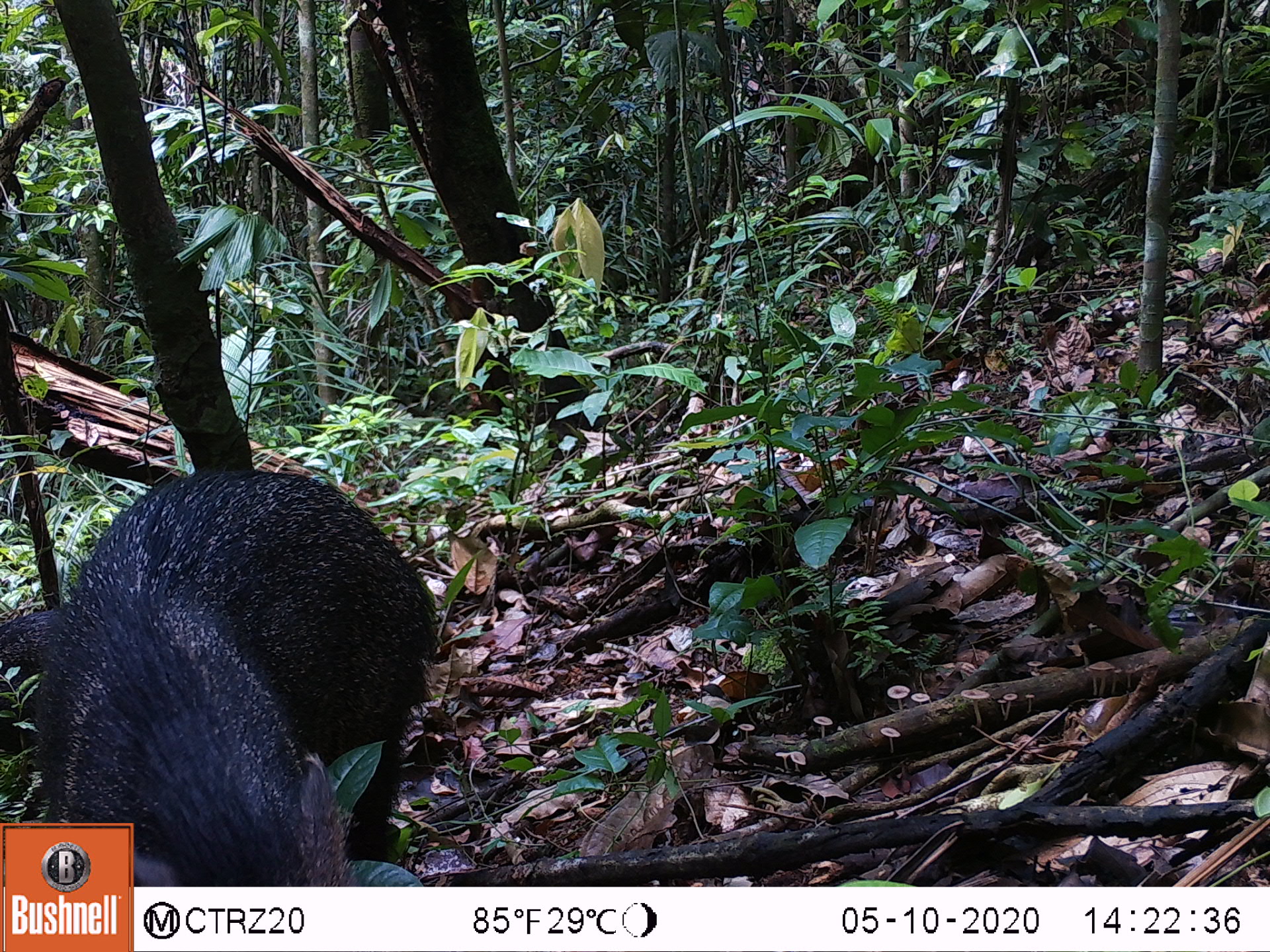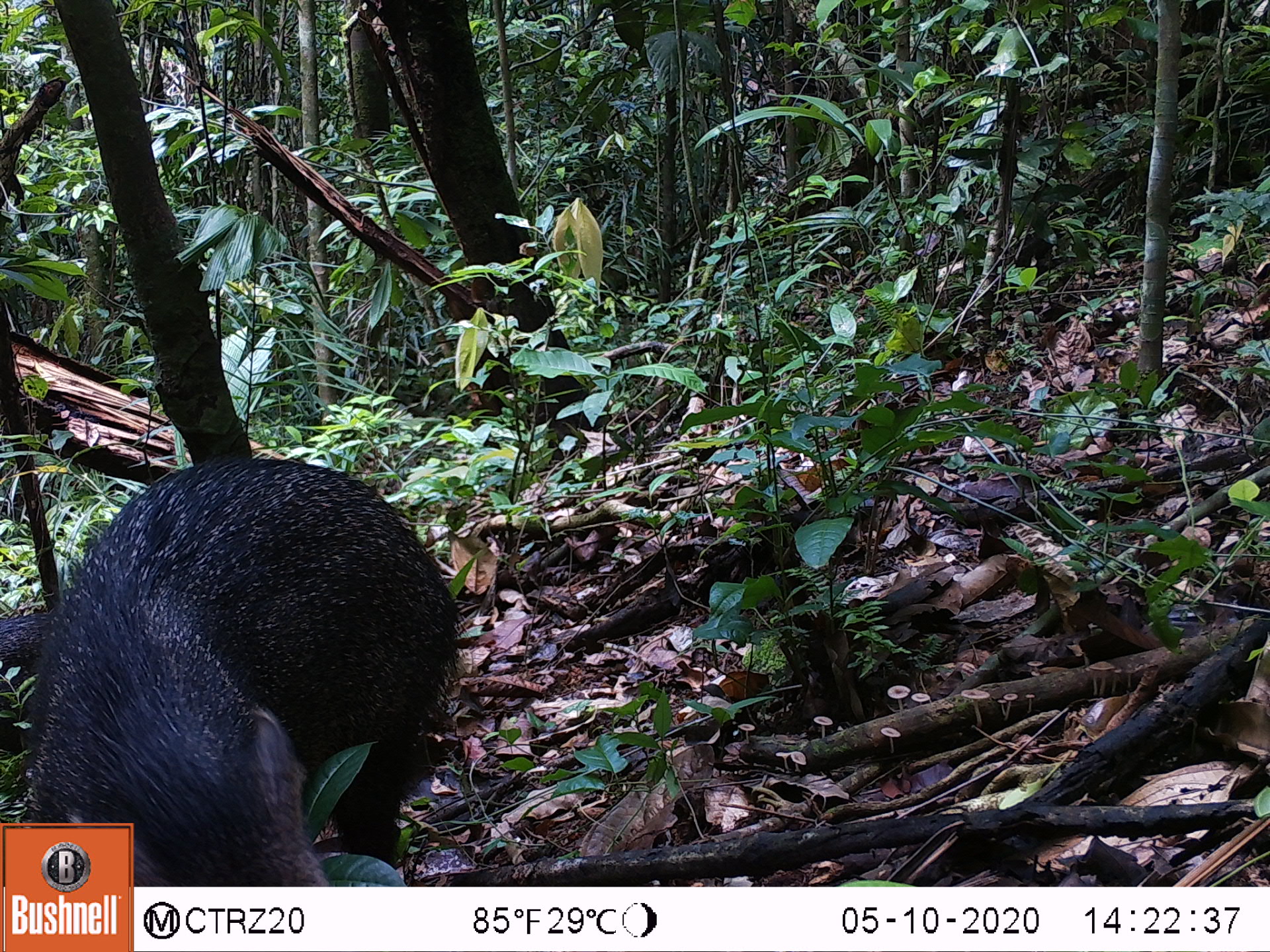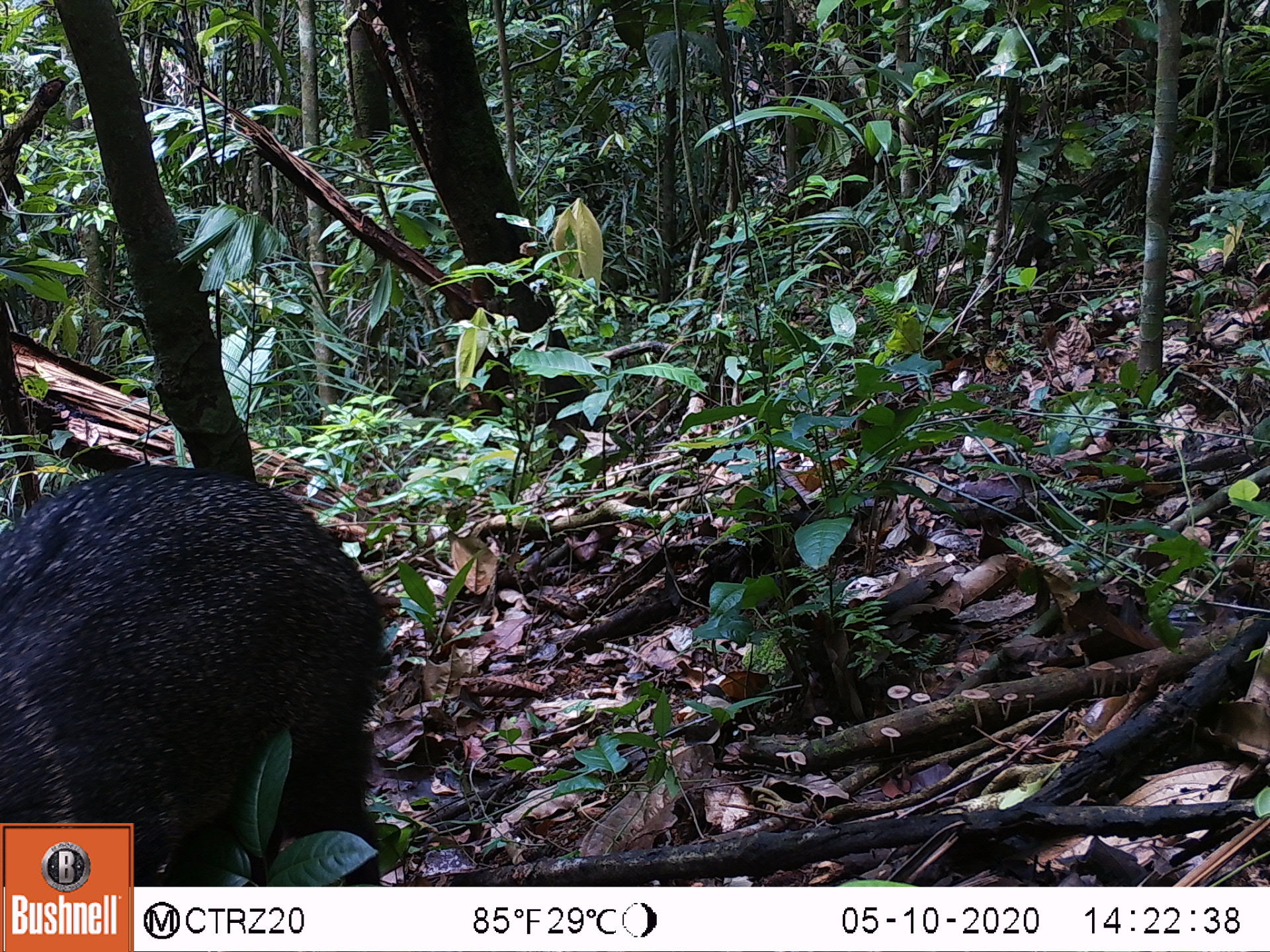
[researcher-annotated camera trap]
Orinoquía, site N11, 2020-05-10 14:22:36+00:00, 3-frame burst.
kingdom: Animalia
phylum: Chordata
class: Mammalia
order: Artiodactyla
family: Tayassuidae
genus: Pecari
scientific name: Pecari tajacu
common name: collared peccary